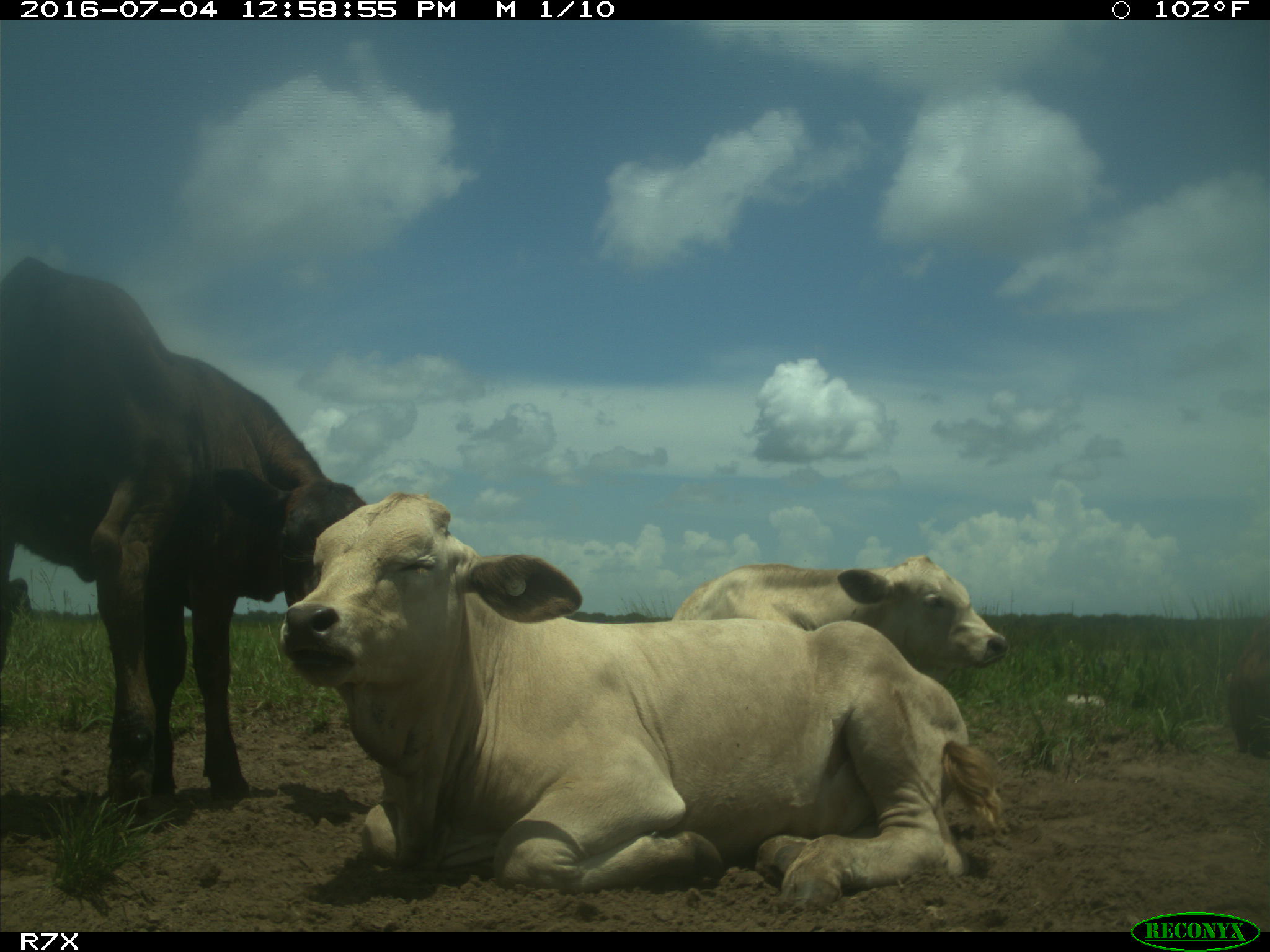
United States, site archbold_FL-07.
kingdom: Animalia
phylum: Chordata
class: Mammalia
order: Artiodactyla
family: Bovidae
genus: Bos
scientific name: Bos taurus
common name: domestic cow